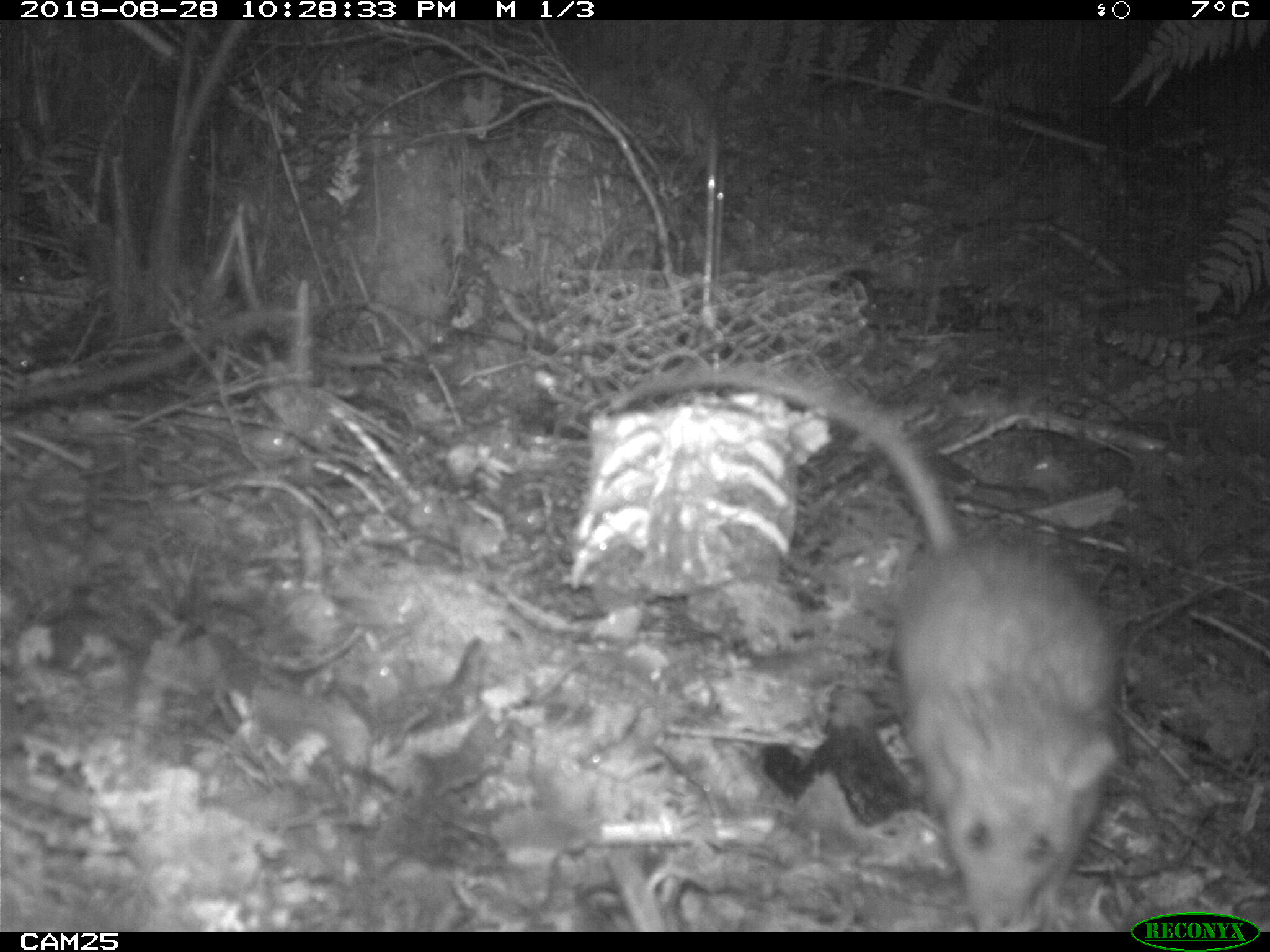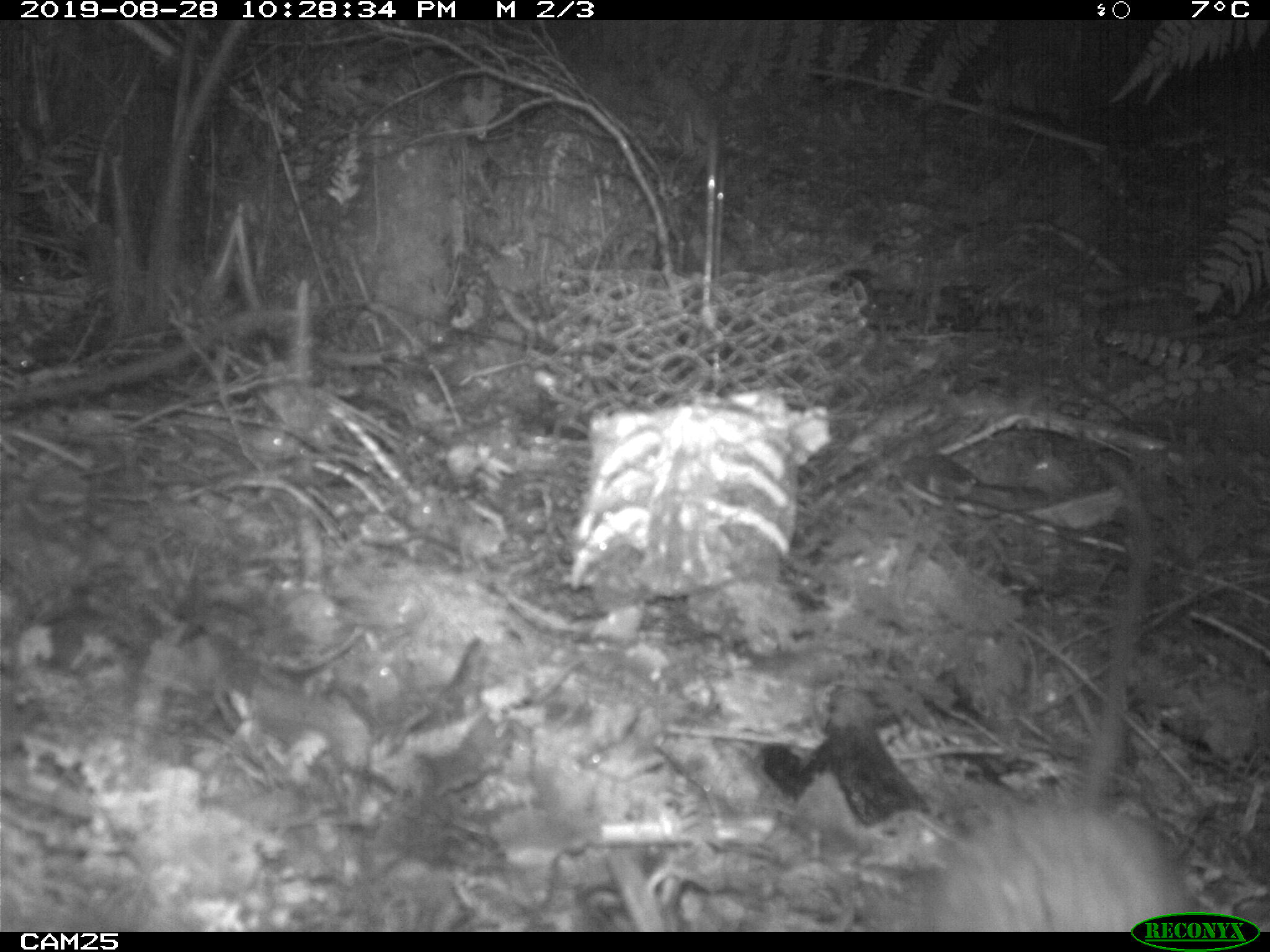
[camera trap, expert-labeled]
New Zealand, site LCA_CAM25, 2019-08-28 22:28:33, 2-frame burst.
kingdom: Animalia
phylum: Chordata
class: Mammalia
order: Rodentia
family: Muridae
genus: Rattus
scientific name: Rattus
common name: rat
Rat (Rattus).